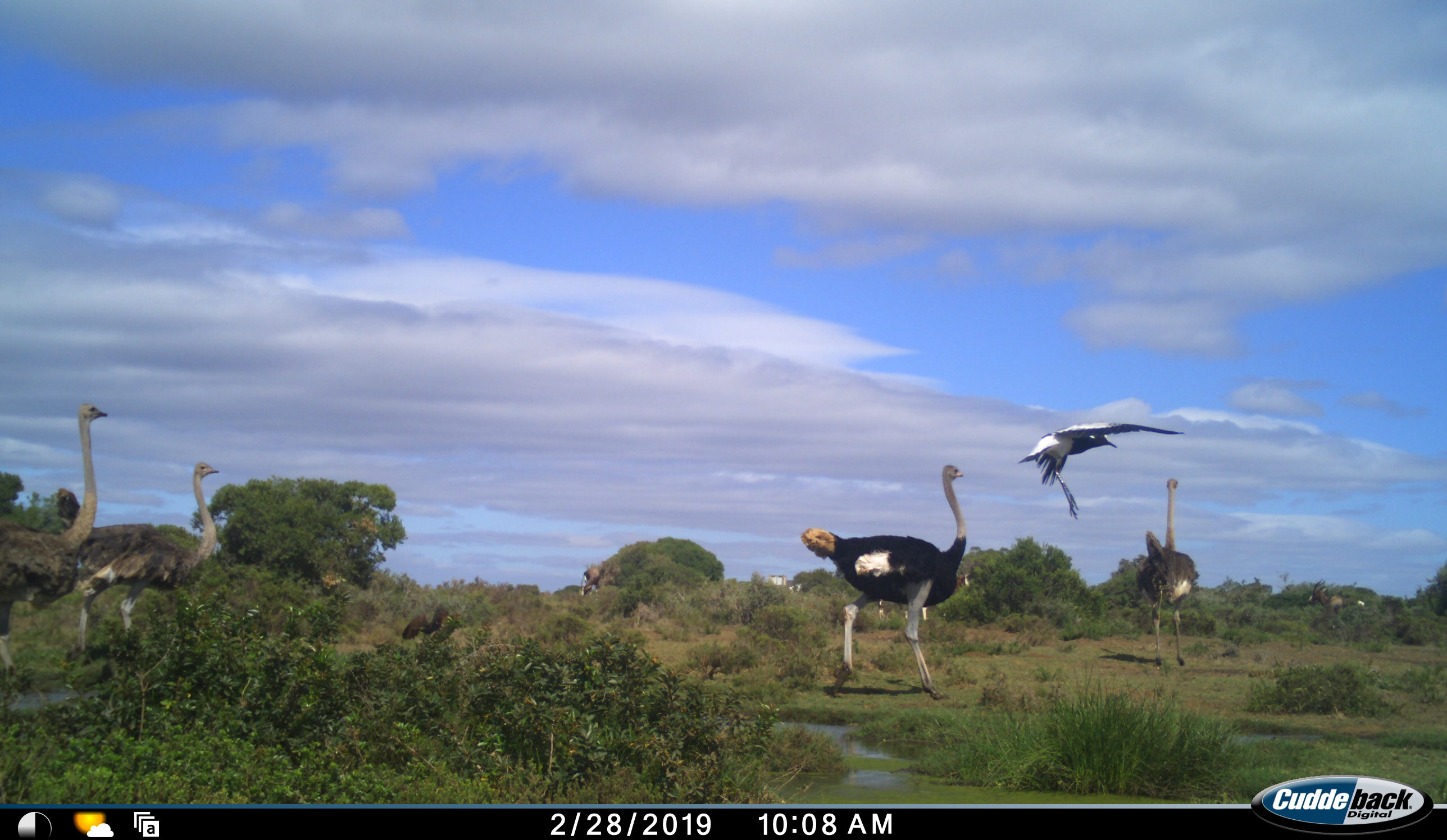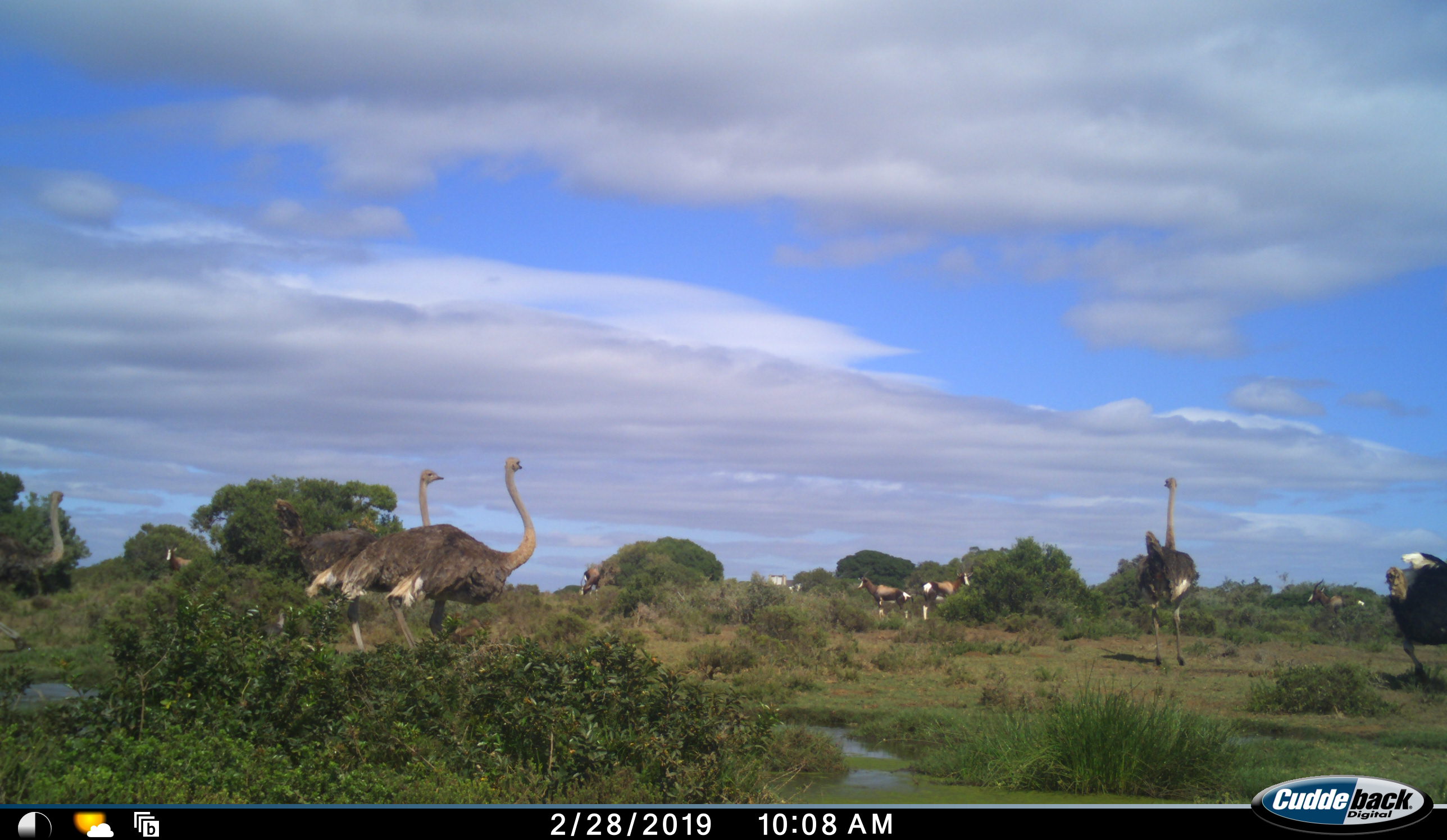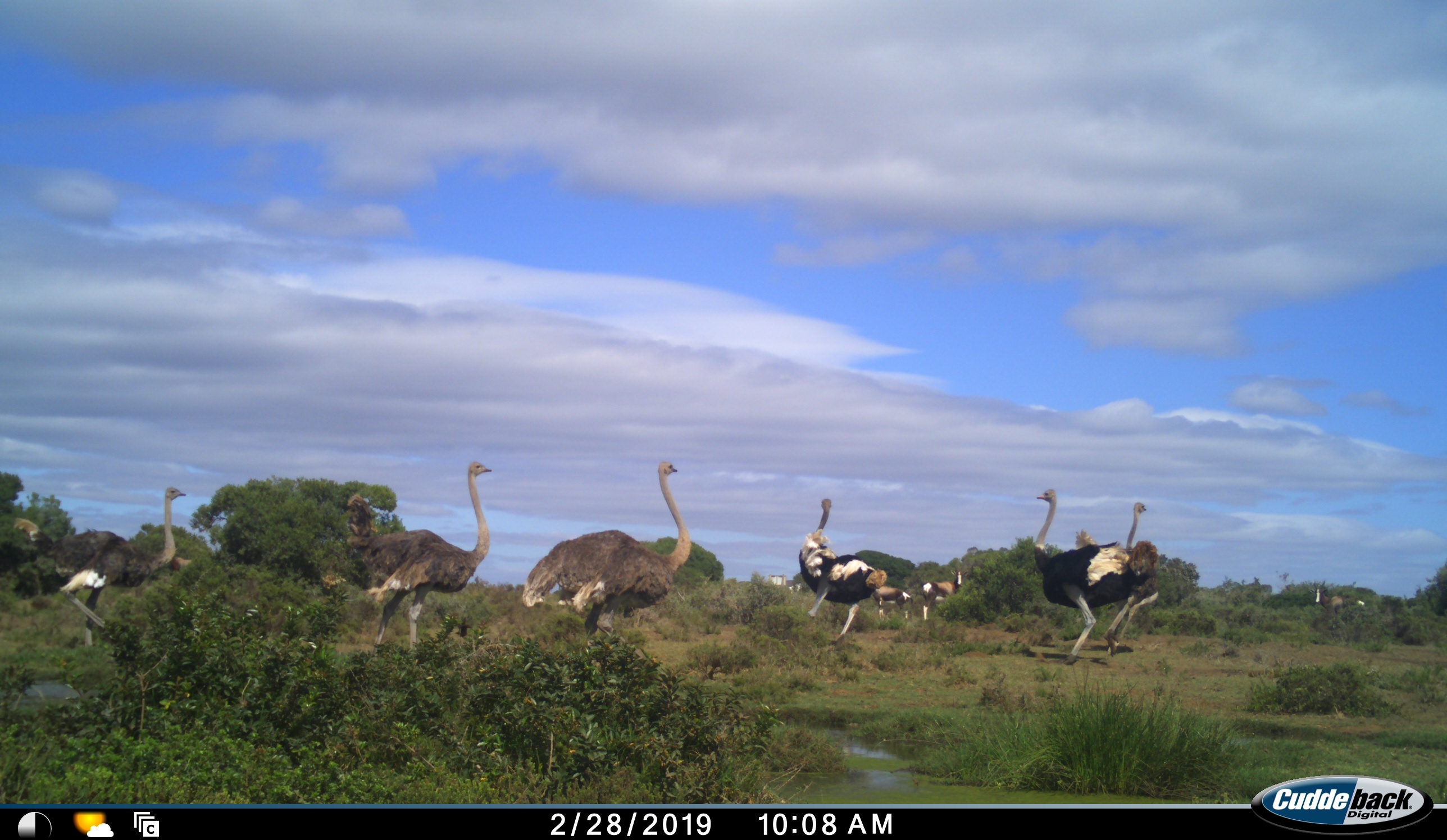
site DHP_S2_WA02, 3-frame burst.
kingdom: Animalia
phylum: Chordata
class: Mammalia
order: Artiodactyla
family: Bovidae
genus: Damaliscus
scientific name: Damaliscus pygargus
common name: bontebok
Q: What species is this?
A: Bontebok (Damaliscus pygargus).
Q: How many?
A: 5.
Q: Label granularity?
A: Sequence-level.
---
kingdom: Animalia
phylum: Chordata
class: Aves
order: Struthioniformes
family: Struthionidae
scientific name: Struthionidae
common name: ostrich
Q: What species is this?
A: Ostrich (Struthionidae).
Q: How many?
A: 6.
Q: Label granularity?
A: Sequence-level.